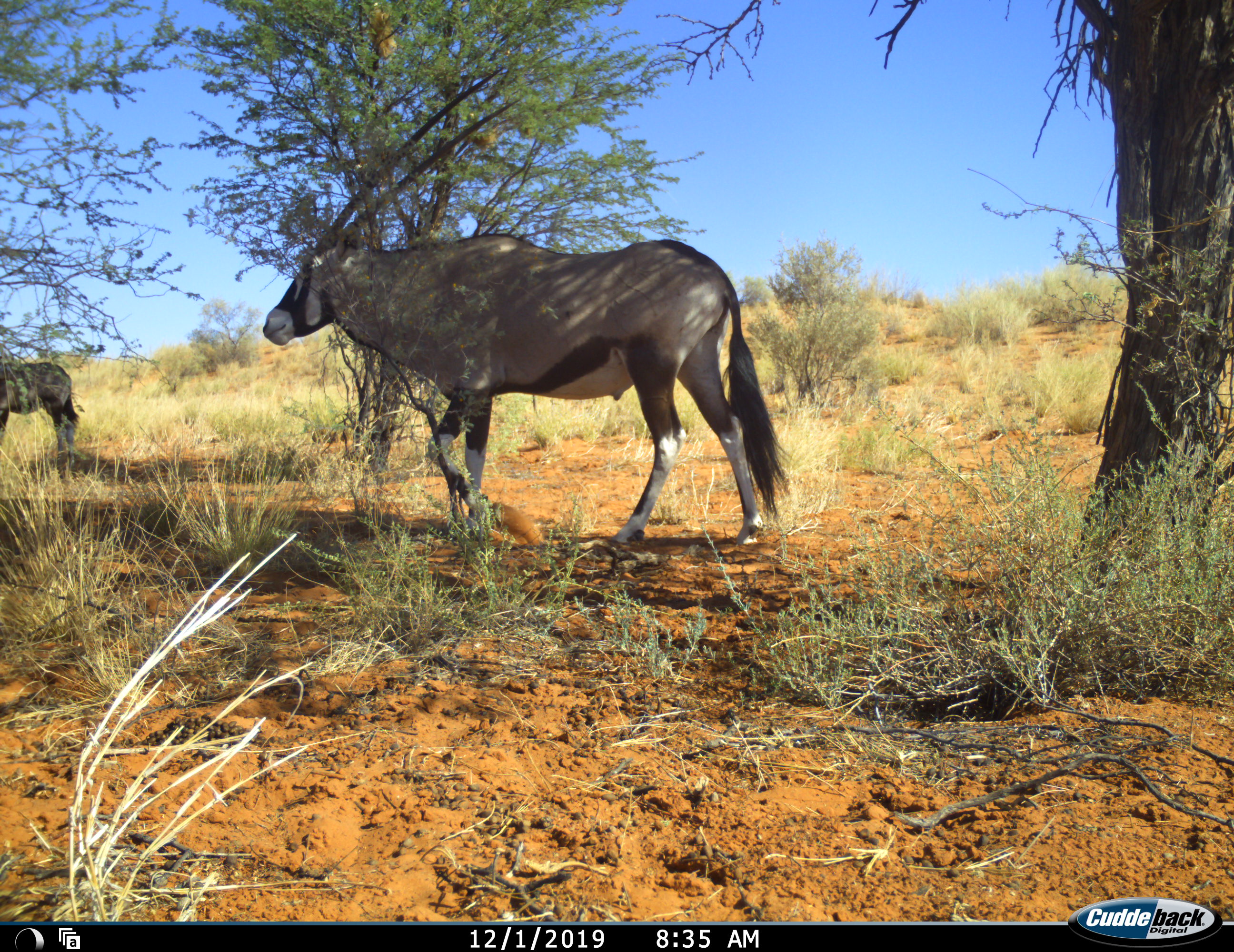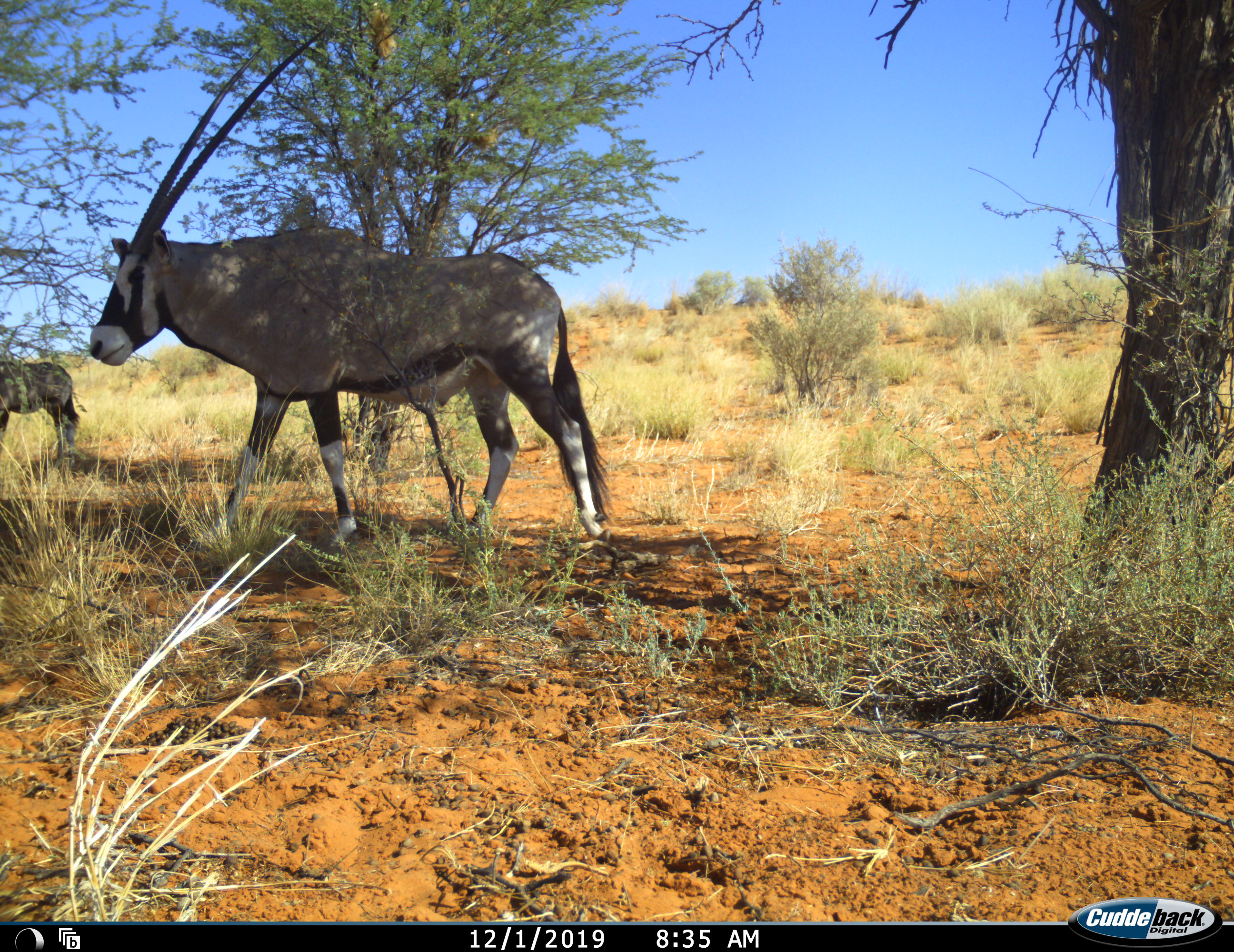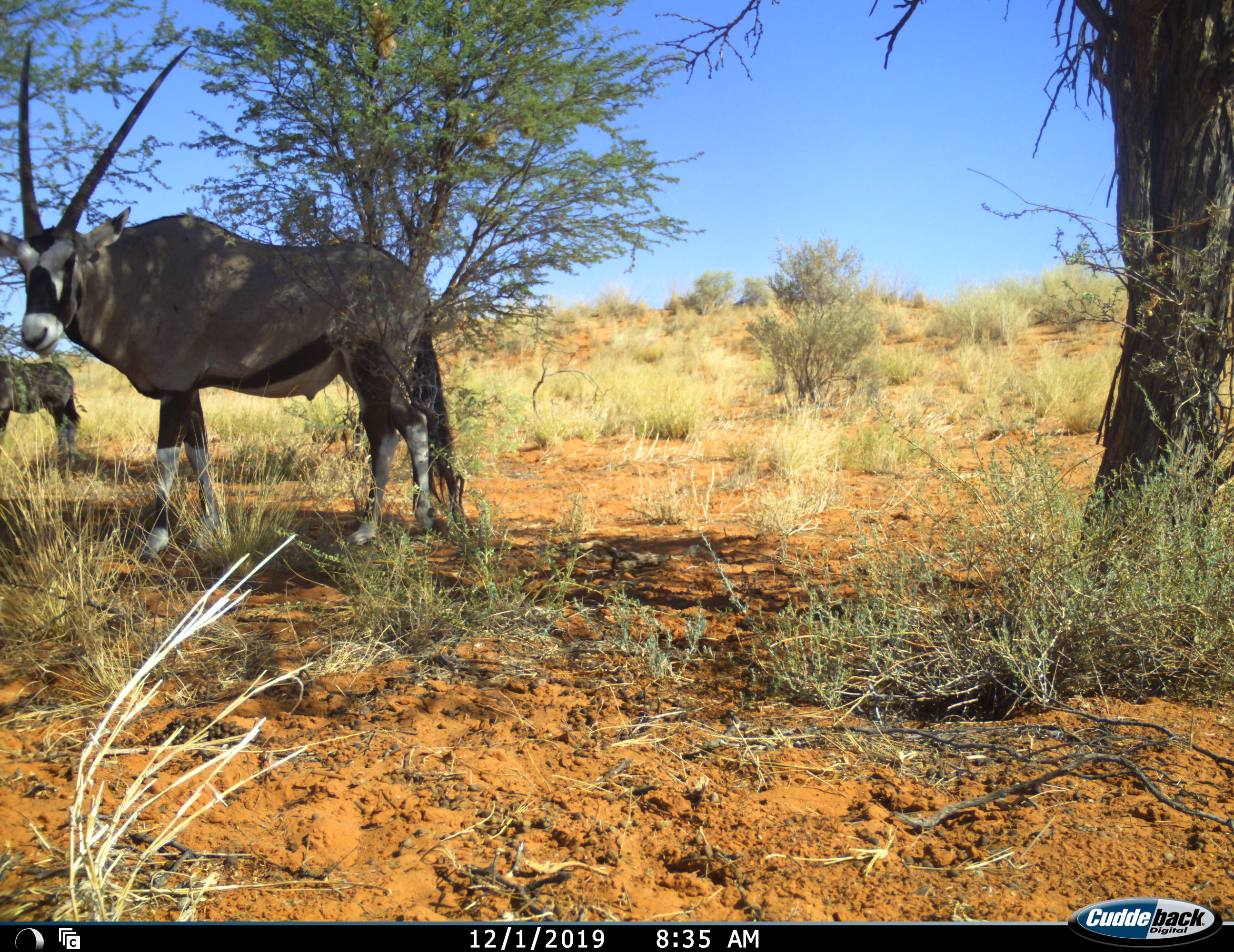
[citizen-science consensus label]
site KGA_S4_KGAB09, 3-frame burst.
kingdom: Animalia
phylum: Chordata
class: Mammalia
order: Artiodactyla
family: Bovidae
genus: Oryx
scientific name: Oryx gazella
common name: gemsbok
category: oryx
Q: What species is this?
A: Oryx (gemsbok) (Oryx gazella).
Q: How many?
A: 2.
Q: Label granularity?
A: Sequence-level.